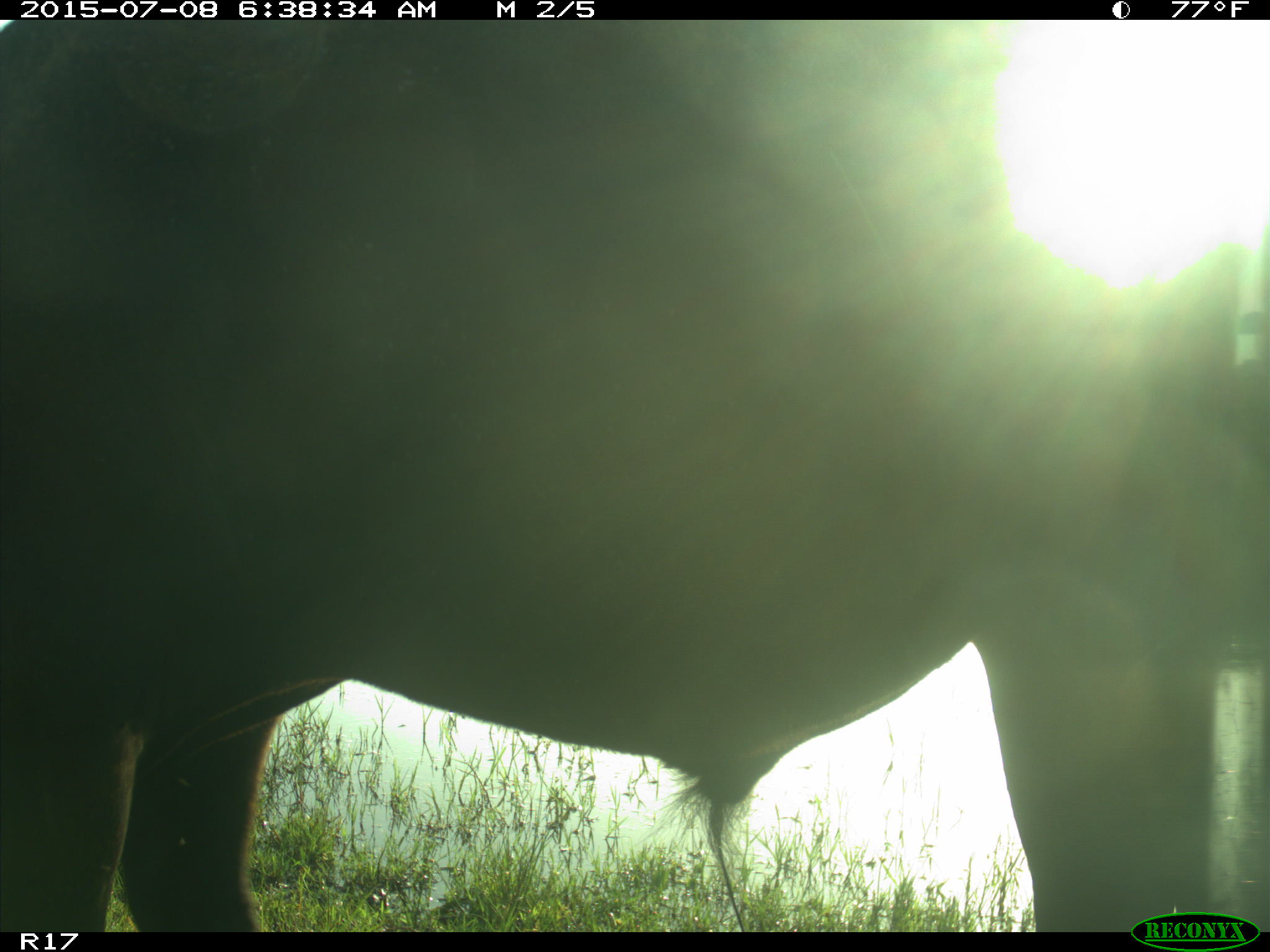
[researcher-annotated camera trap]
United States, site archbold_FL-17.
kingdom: Animalia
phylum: Chordata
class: Mammalia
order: Artiodactyla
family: Bovidae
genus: Bos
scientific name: Bos taurus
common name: domestic cow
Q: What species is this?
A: Bos taurus (domestic cow).